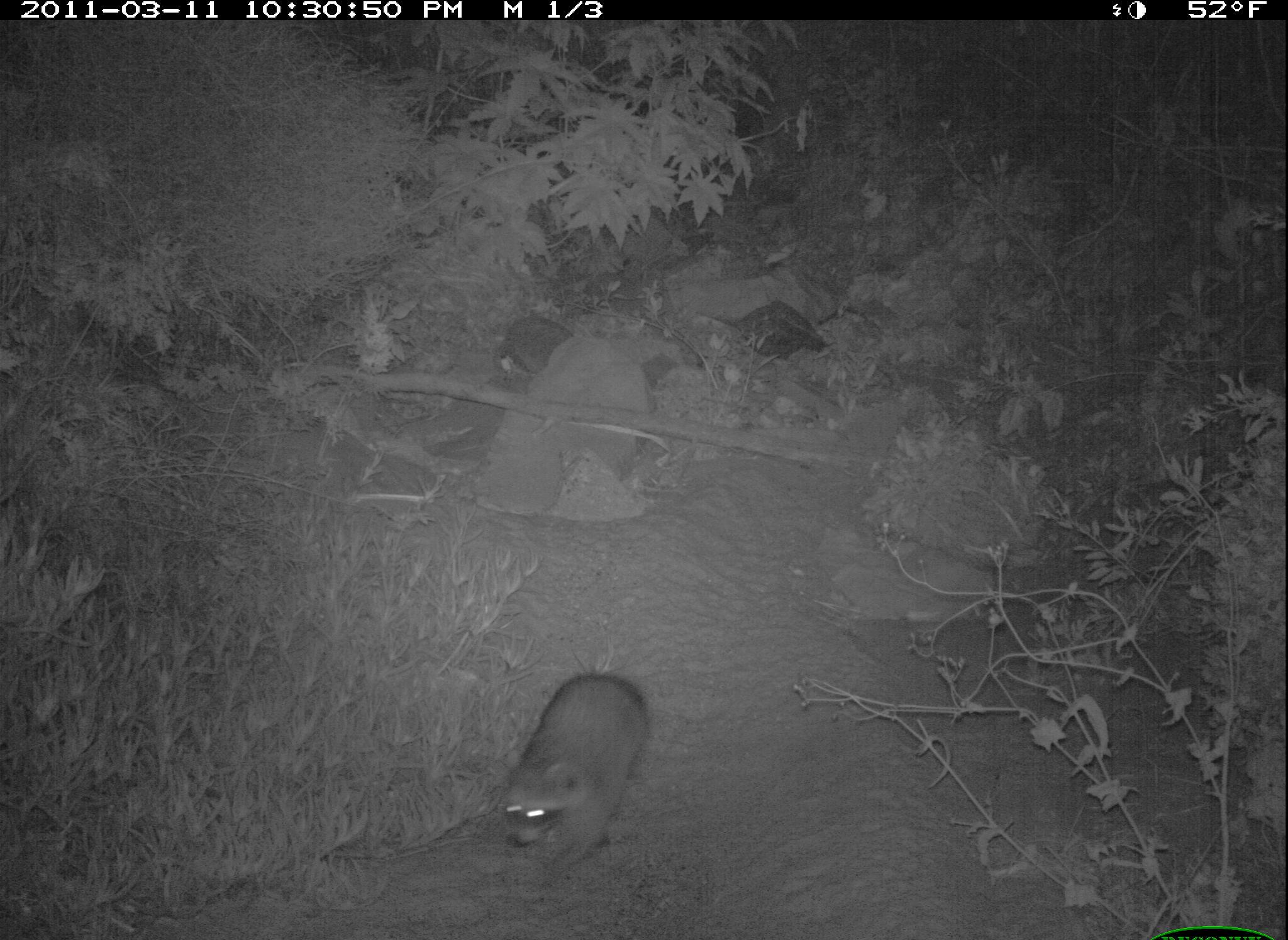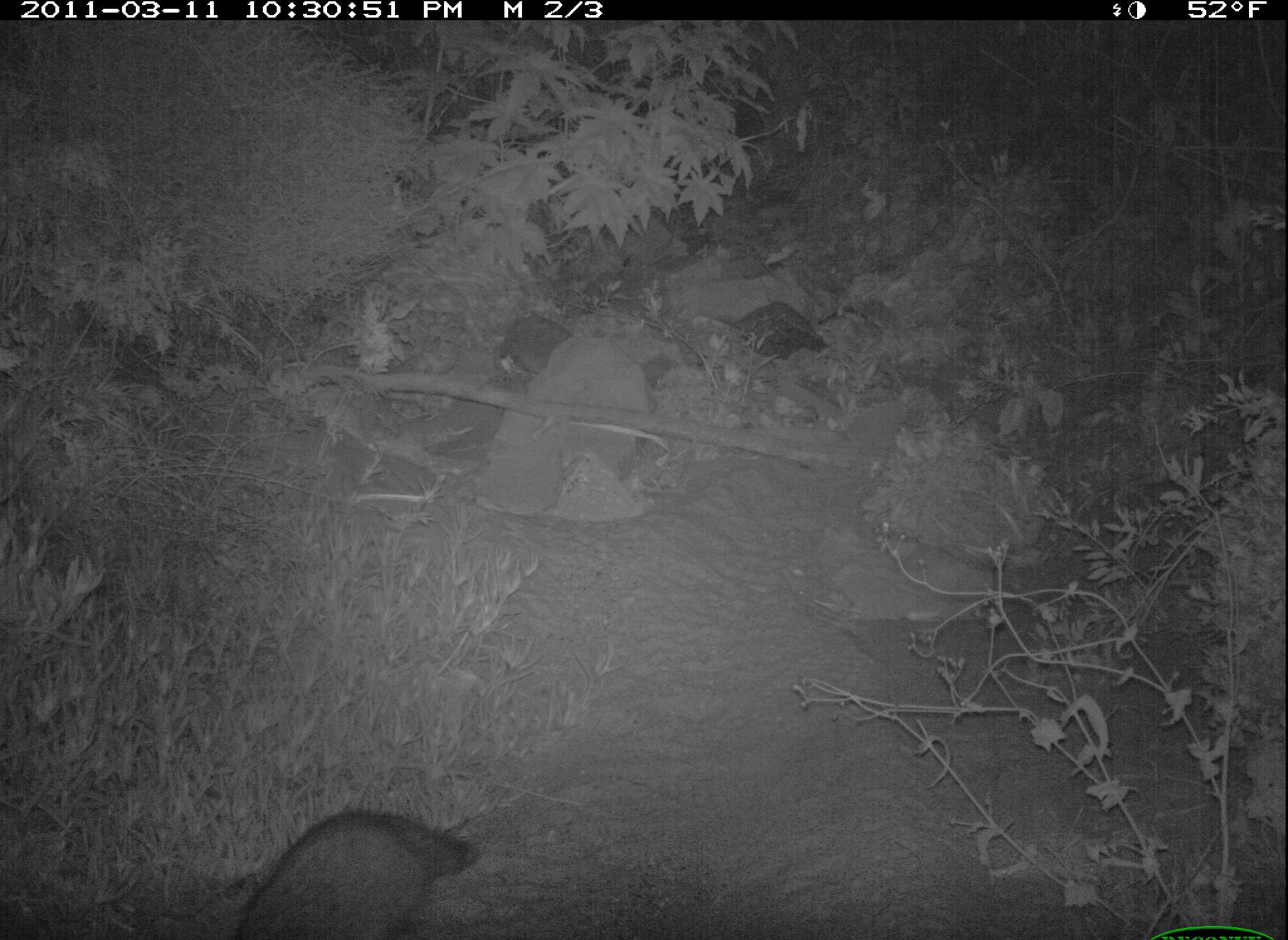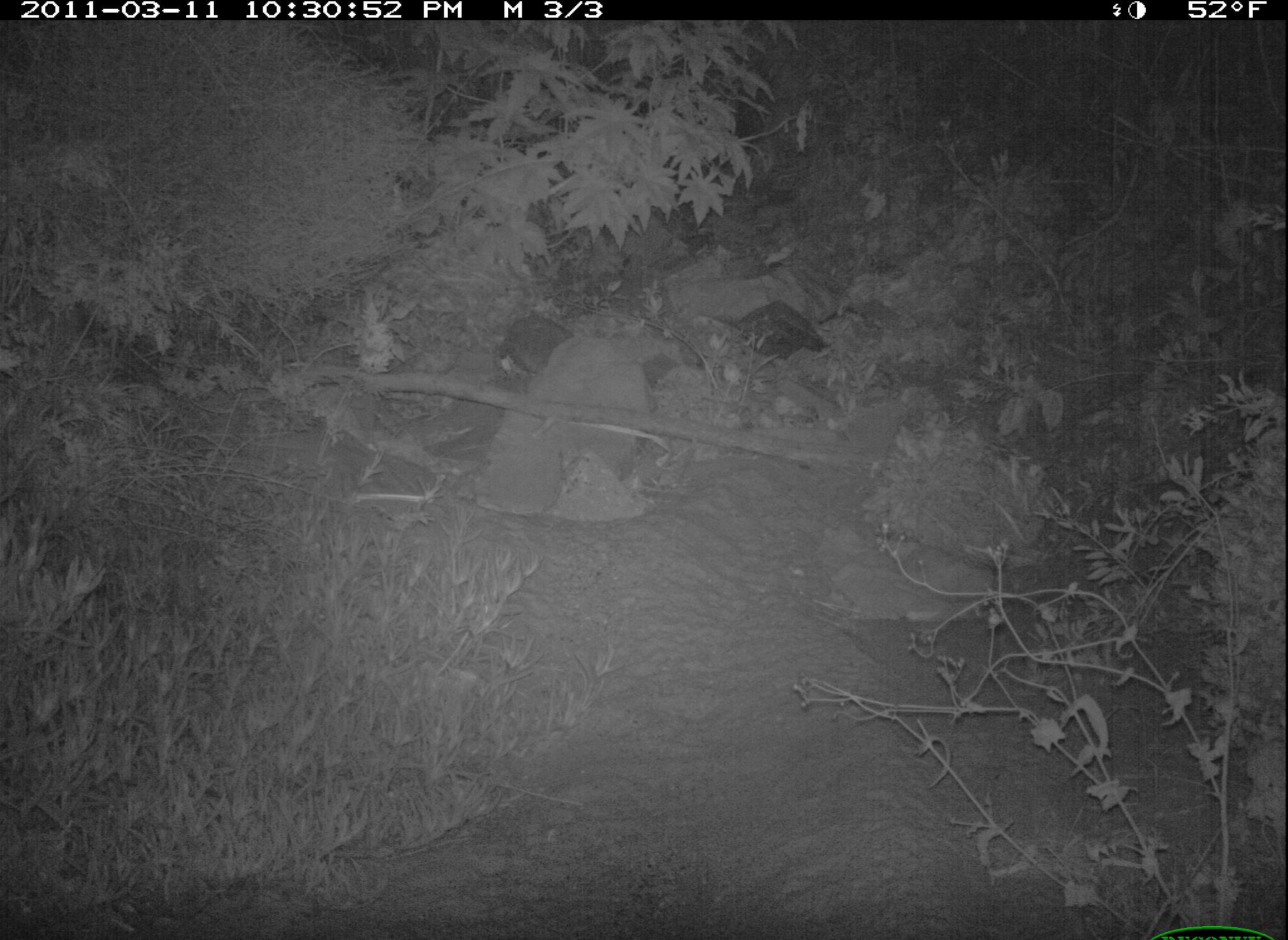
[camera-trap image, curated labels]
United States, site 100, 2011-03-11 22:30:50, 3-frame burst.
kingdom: Animalia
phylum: Chordata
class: Mammalia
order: Carnivora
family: Procyonidae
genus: Procyon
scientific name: Procyon lotor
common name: raccoon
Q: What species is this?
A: Raccoon (Procyon lotor).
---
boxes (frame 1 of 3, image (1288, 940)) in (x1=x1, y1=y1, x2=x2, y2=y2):
raccoon: (x1=485, y1=660, x2=657, y2=883)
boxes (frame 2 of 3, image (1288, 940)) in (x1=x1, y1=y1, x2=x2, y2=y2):
raccoon: (x1=229, y1=796, x2=481, y2=940)